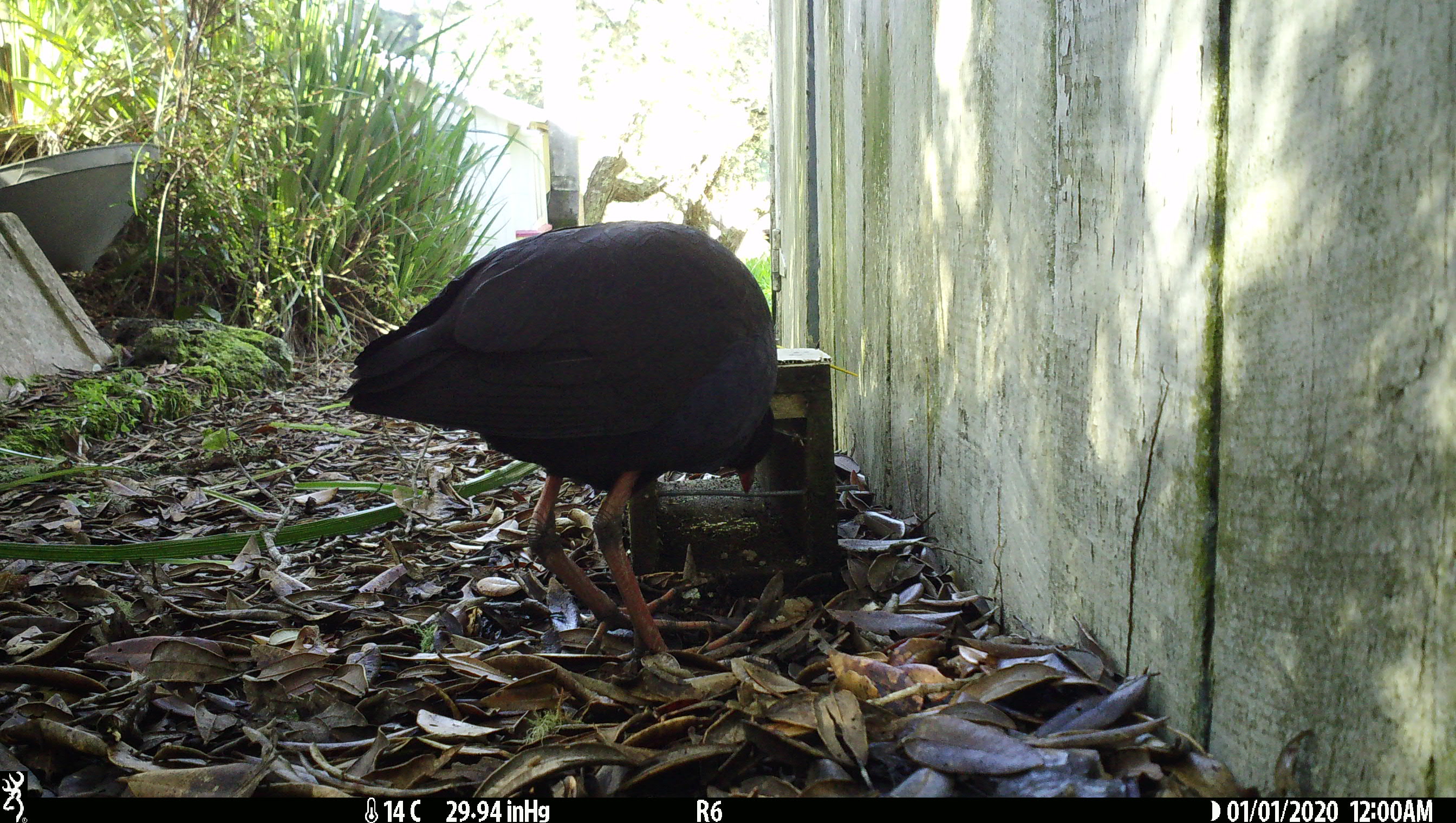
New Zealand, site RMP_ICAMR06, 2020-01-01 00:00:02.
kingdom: Animalia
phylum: Chordata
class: Aves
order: Gruiformes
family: Rallidae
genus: Porphyrio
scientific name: Porphyrio melanotus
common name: australasian swamphen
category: pukeko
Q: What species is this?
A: Pukeko (australasian swamphen) (Porphyrio melanotus).